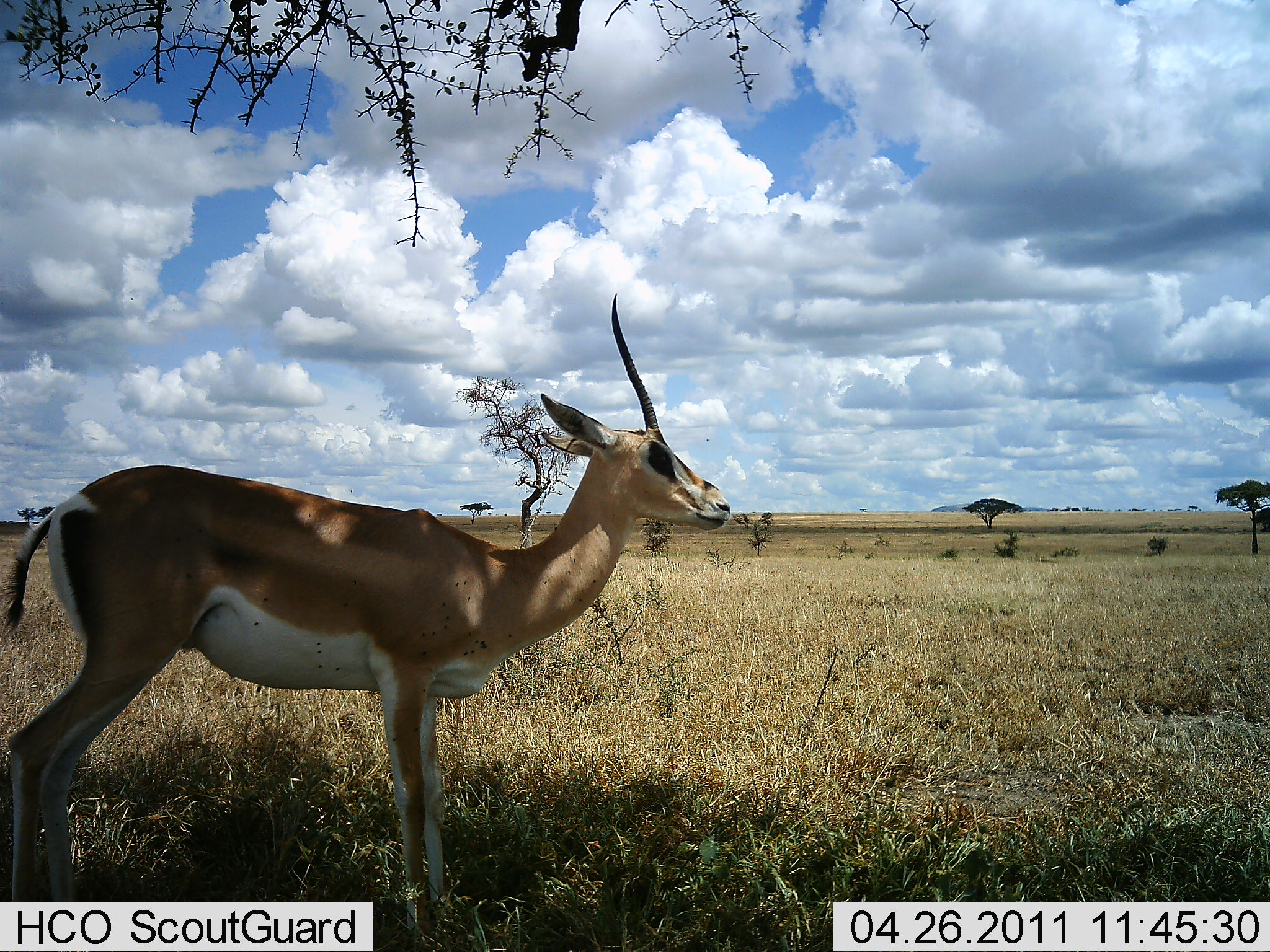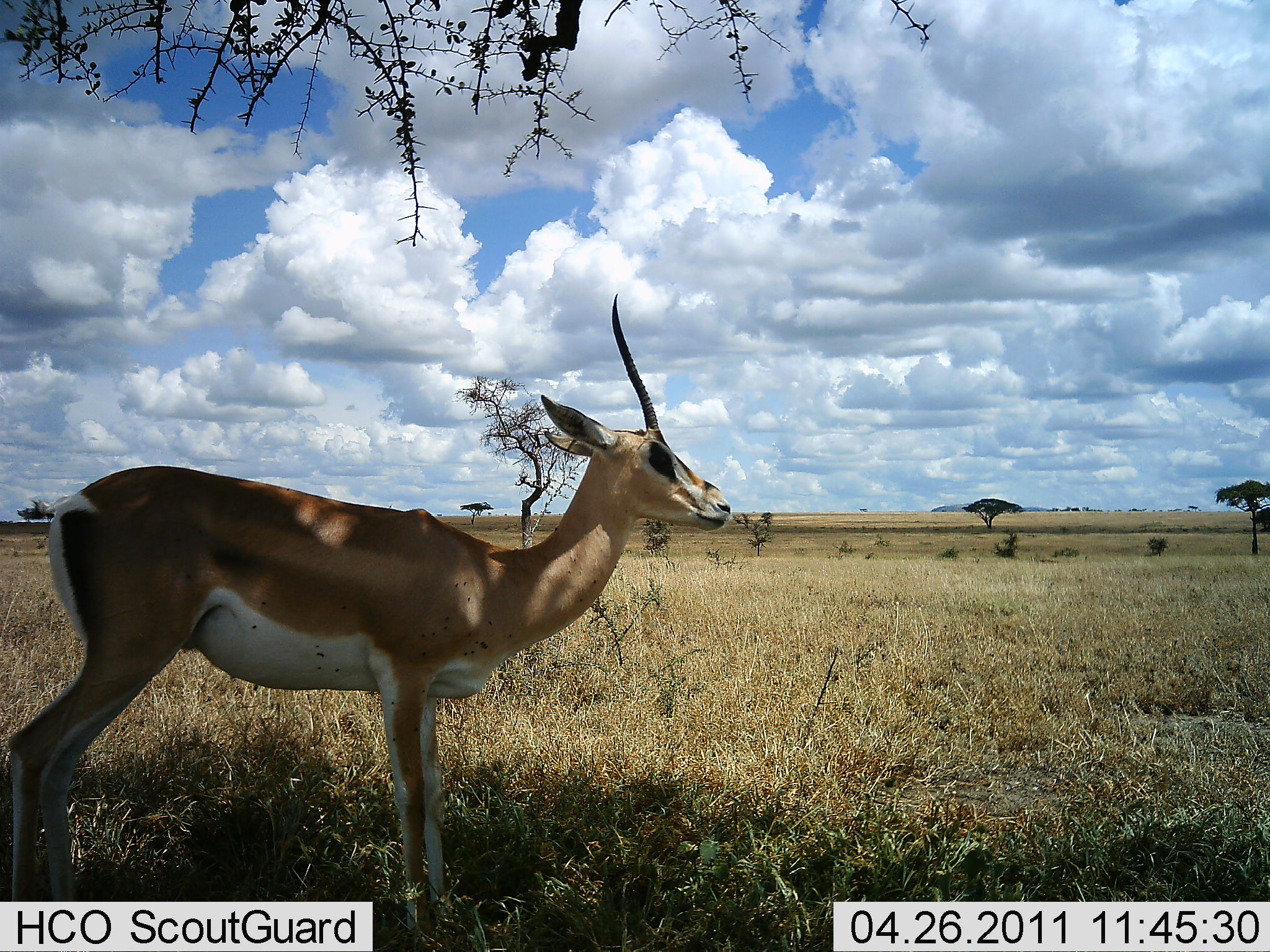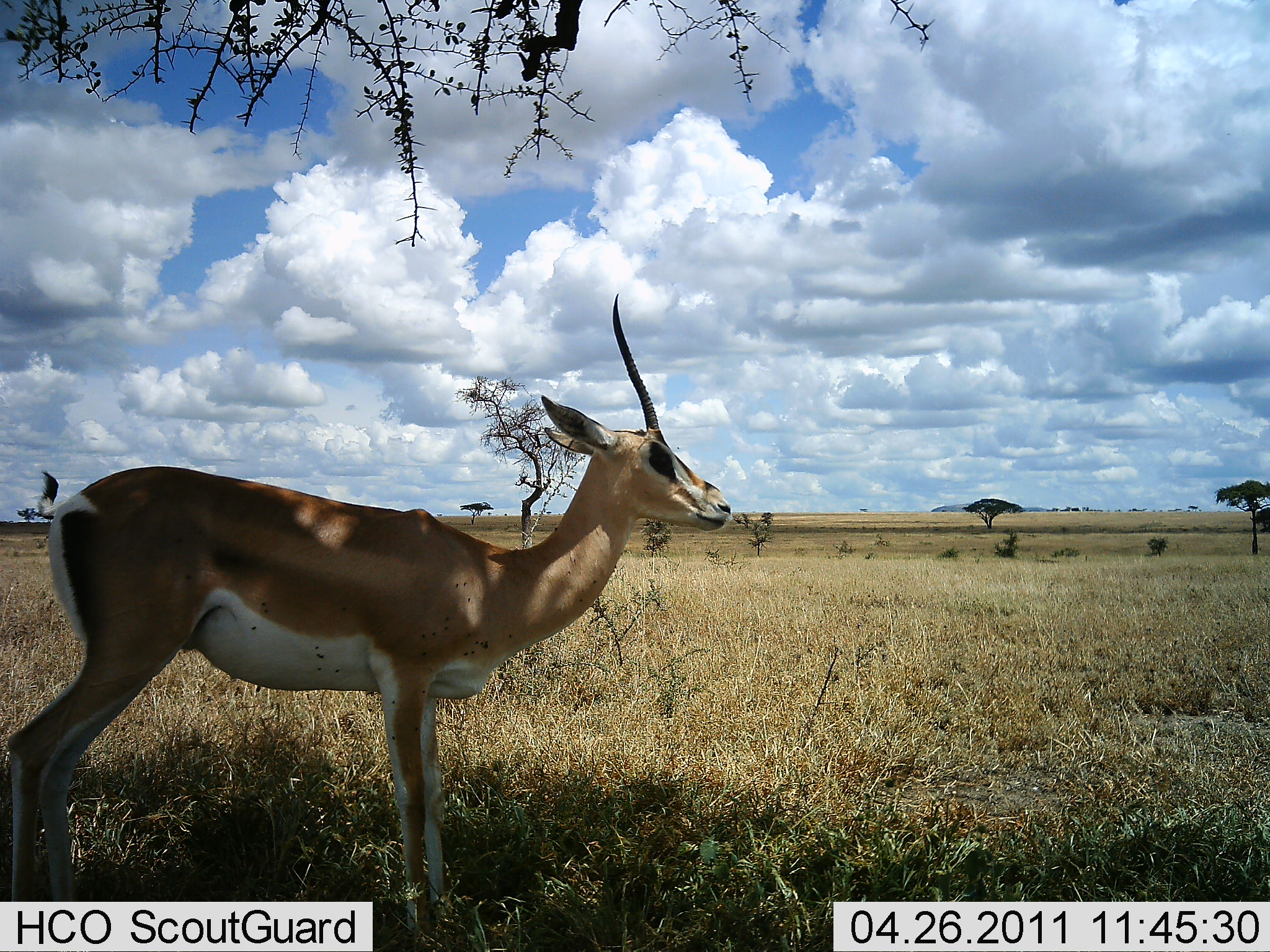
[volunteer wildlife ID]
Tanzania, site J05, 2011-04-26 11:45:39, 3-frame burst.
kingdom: Animalia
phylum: Chordata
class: Mammalia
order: Artiodactyla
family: Bovidae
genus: Nanger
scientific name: Nanger granti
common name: grant's gazelle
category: gazellegrants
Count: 1.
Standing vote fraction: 100%.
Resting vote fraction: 0%.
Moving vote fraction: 0%.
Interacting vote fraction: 0%.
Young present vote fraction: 0%.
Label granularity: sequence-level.